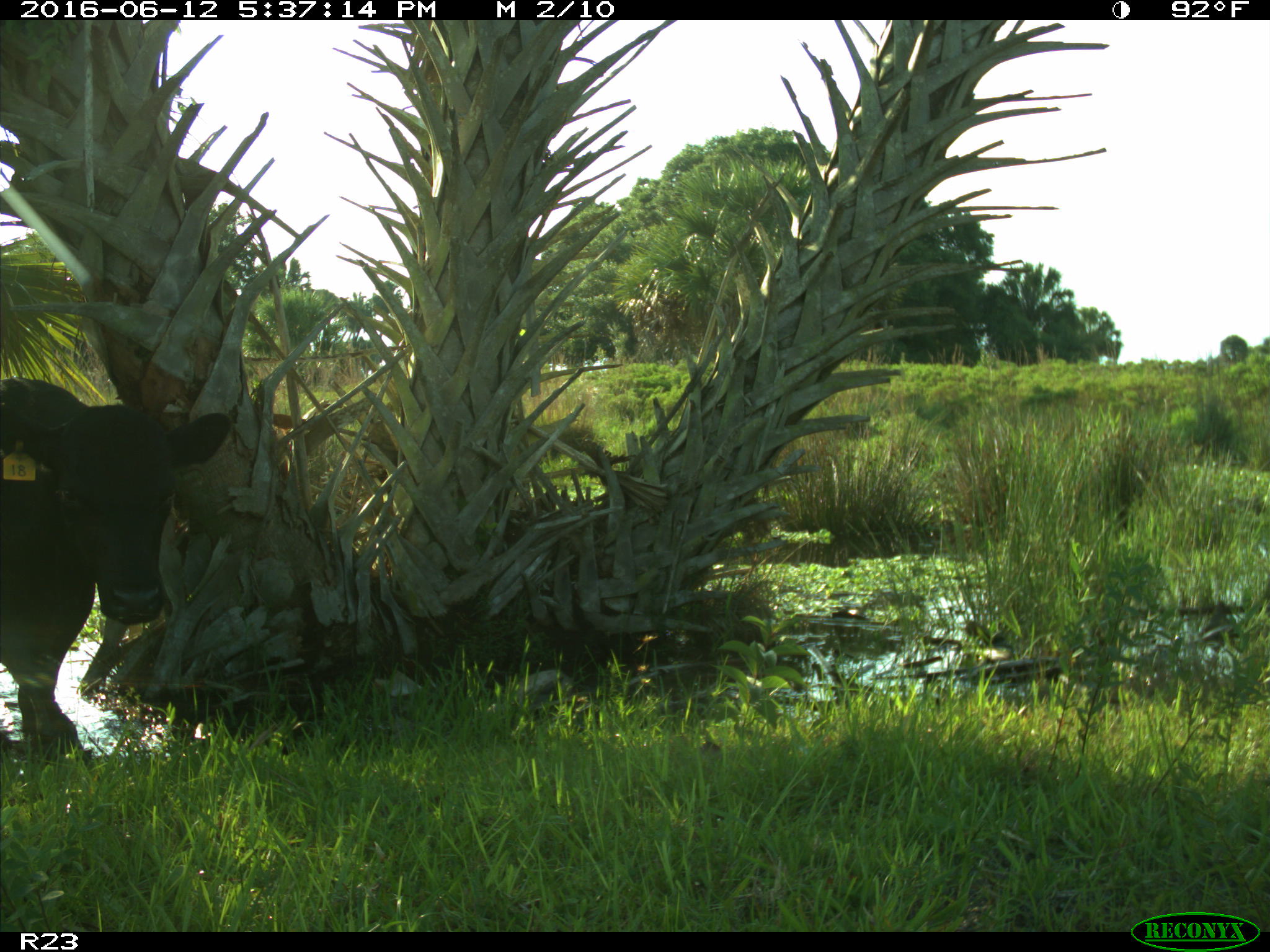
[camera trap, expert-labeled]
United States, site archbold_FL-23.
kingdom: Animalia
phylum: Chordata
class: Mammalia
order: Artiodactyla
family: Bovidae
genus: Bos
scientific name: Bos taurus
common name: domestic cow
Bos taurus (domestic cow).